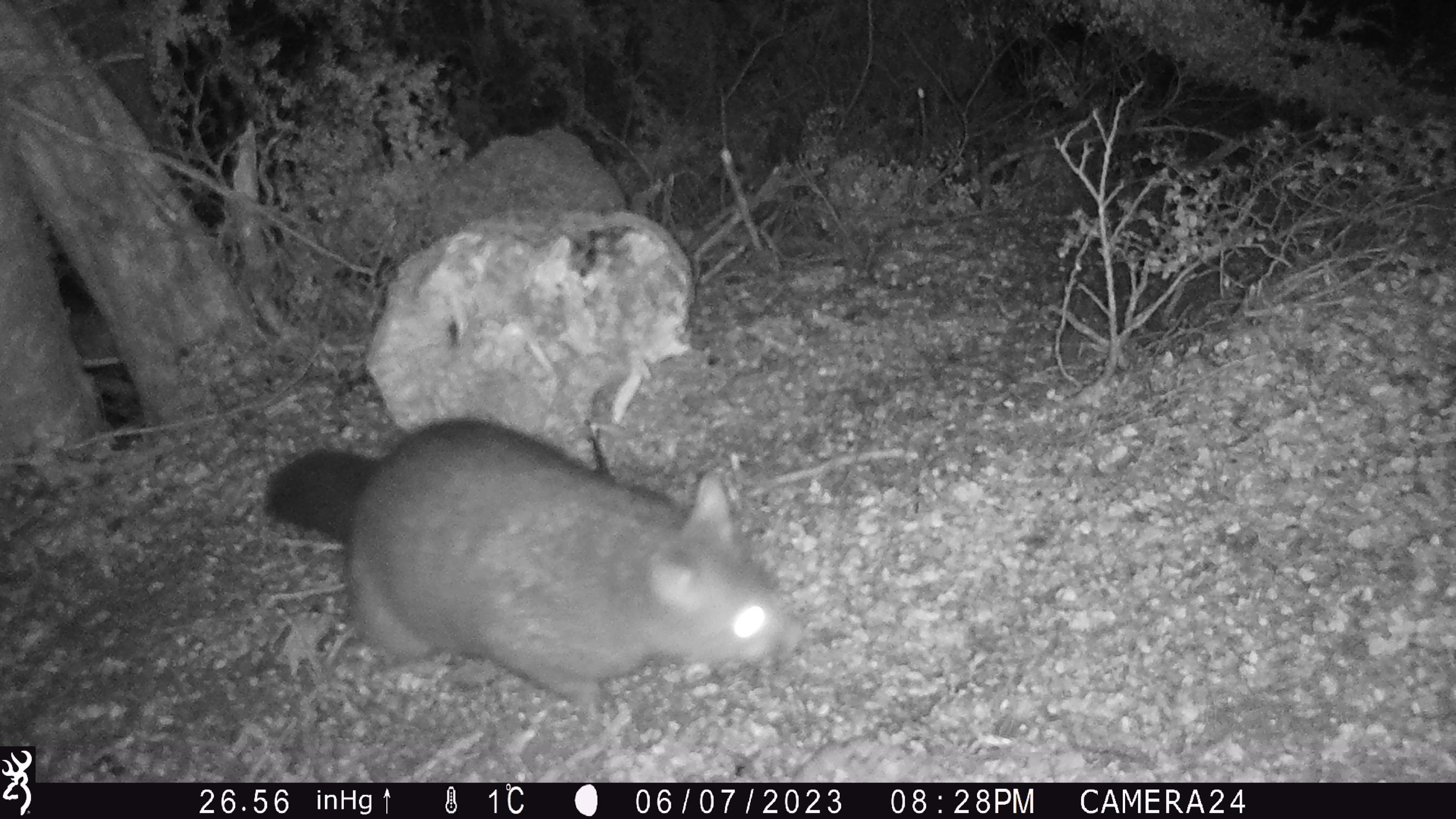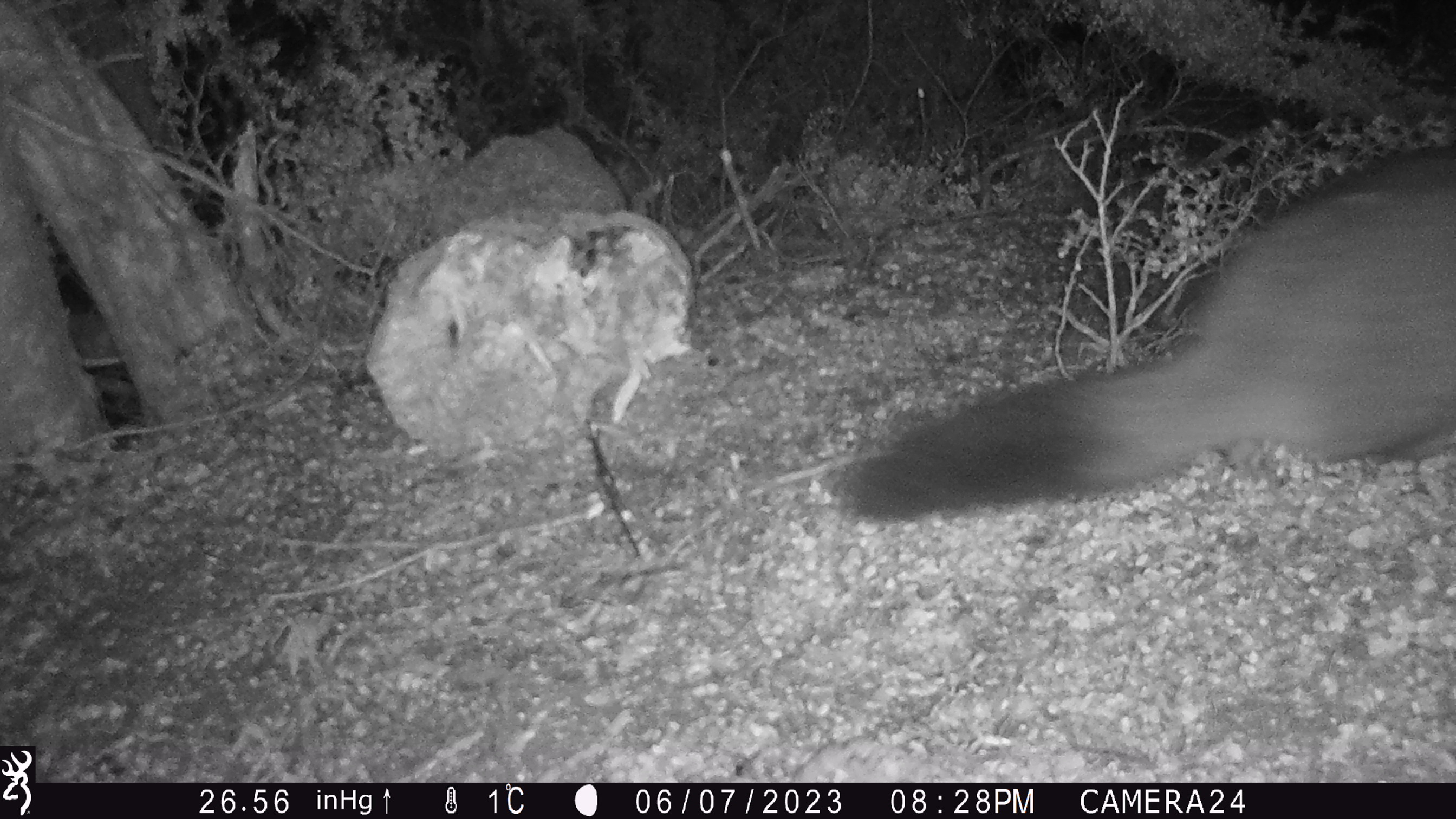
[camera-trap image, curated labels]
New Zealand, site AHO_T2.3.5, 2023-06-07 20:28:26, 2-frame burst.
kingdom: Animalia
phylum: Chordata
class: Mammalia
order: Carnivora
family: Mustelidae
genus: Mustela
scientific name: Mustela erminea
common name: stoat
Stoat (Mustela erminea).